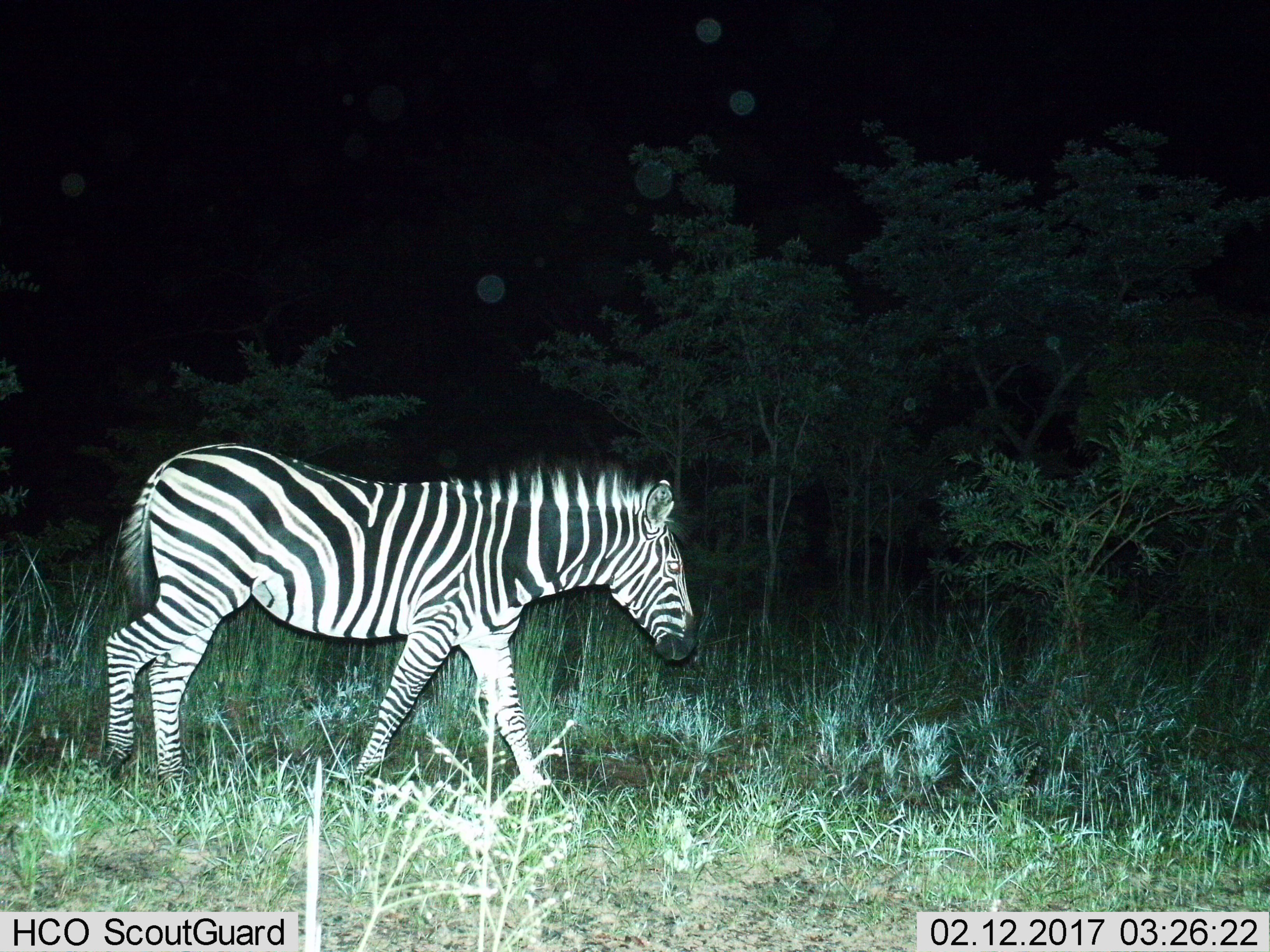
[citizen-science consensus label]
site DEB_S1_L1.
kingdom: Animalia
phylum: Chordata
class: Mammalia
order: Perissodactyla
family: Equidae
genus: Equus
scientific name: Equus quagga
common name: plains zebra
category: zebraplains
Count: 1.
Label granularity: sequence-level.